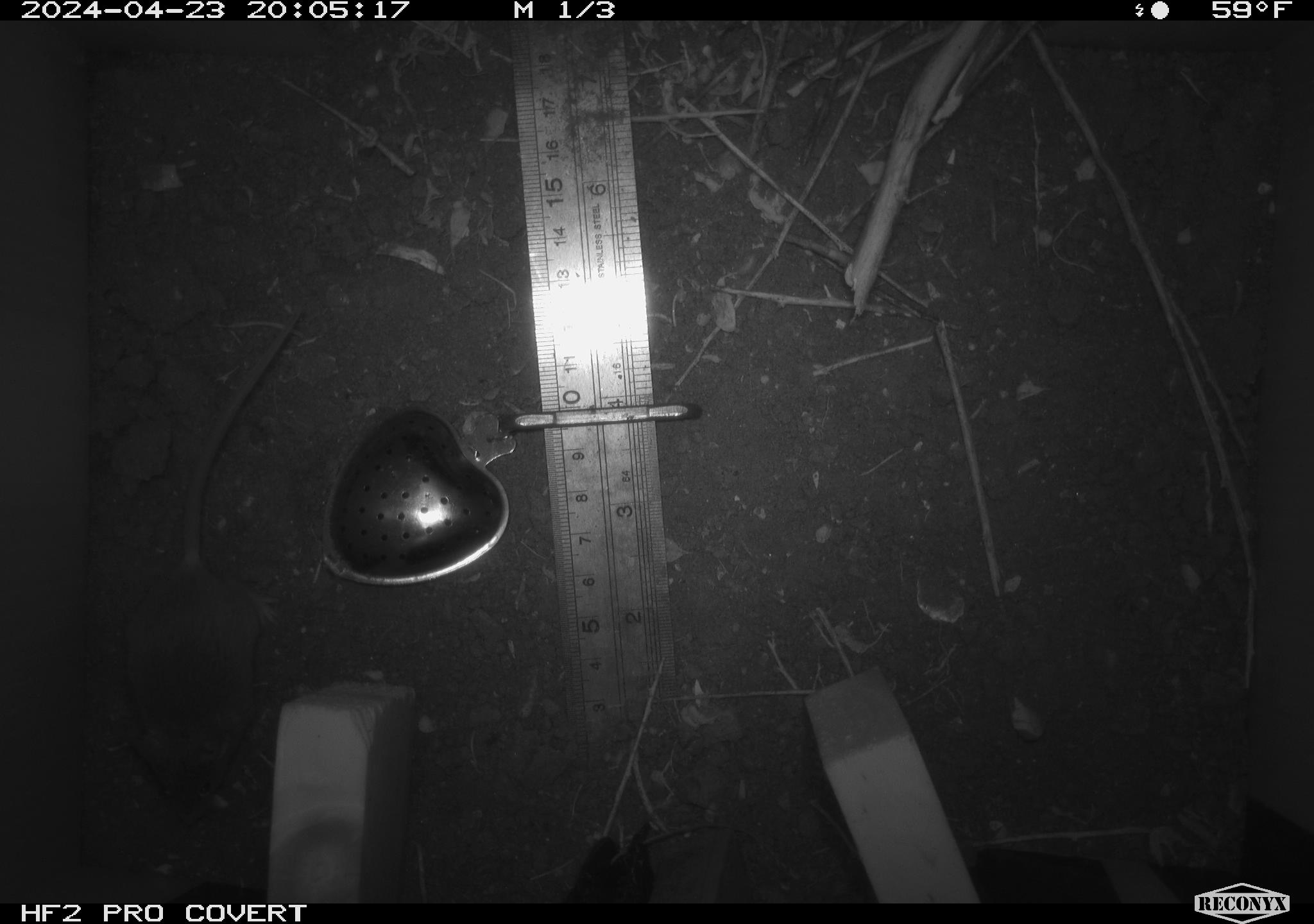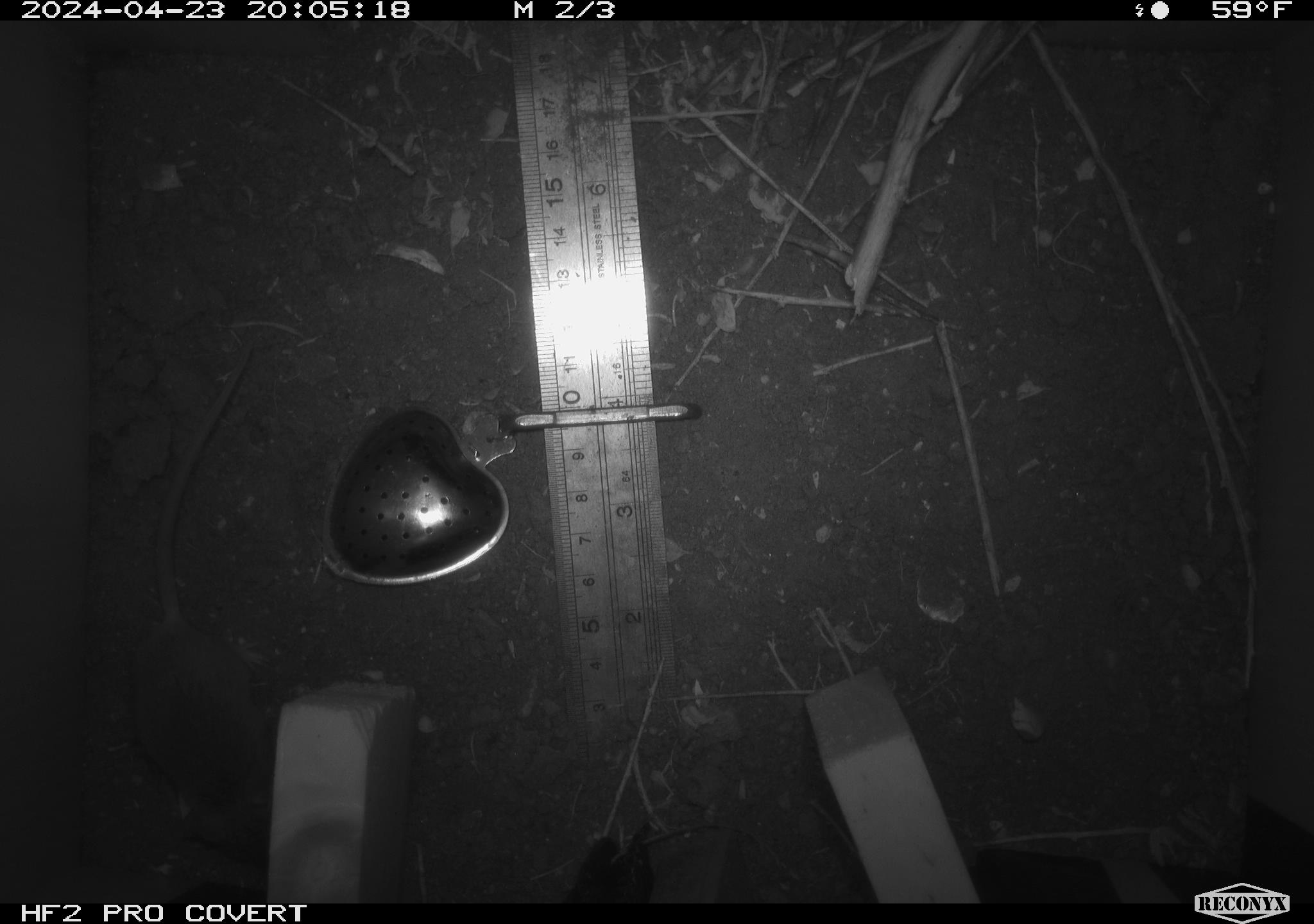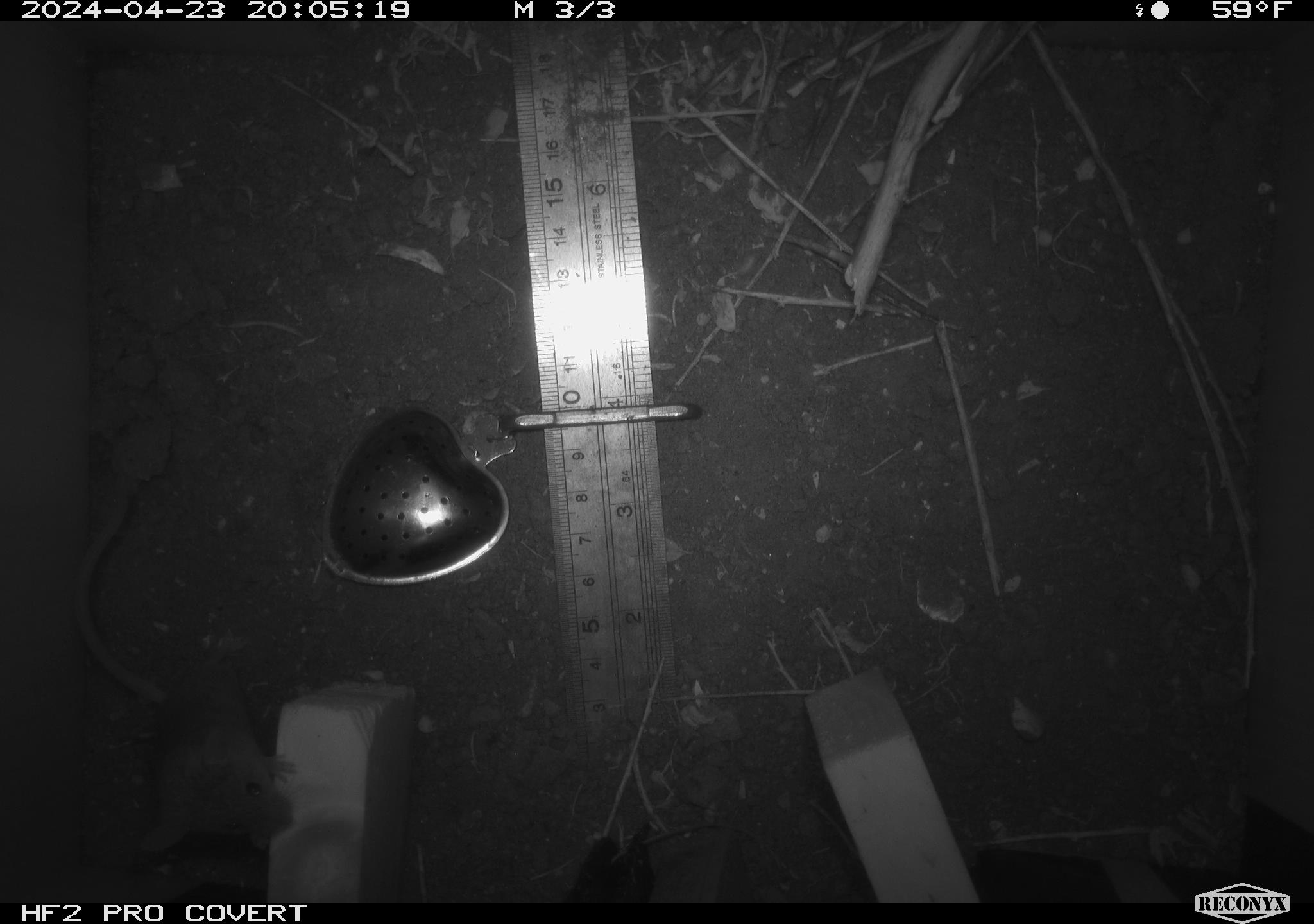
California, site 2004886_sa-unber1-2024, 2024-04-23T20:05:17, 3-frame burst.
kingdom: Animalia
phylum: Chordata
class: Mammalia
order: Rodentia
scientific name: Rodentia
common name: mouse species